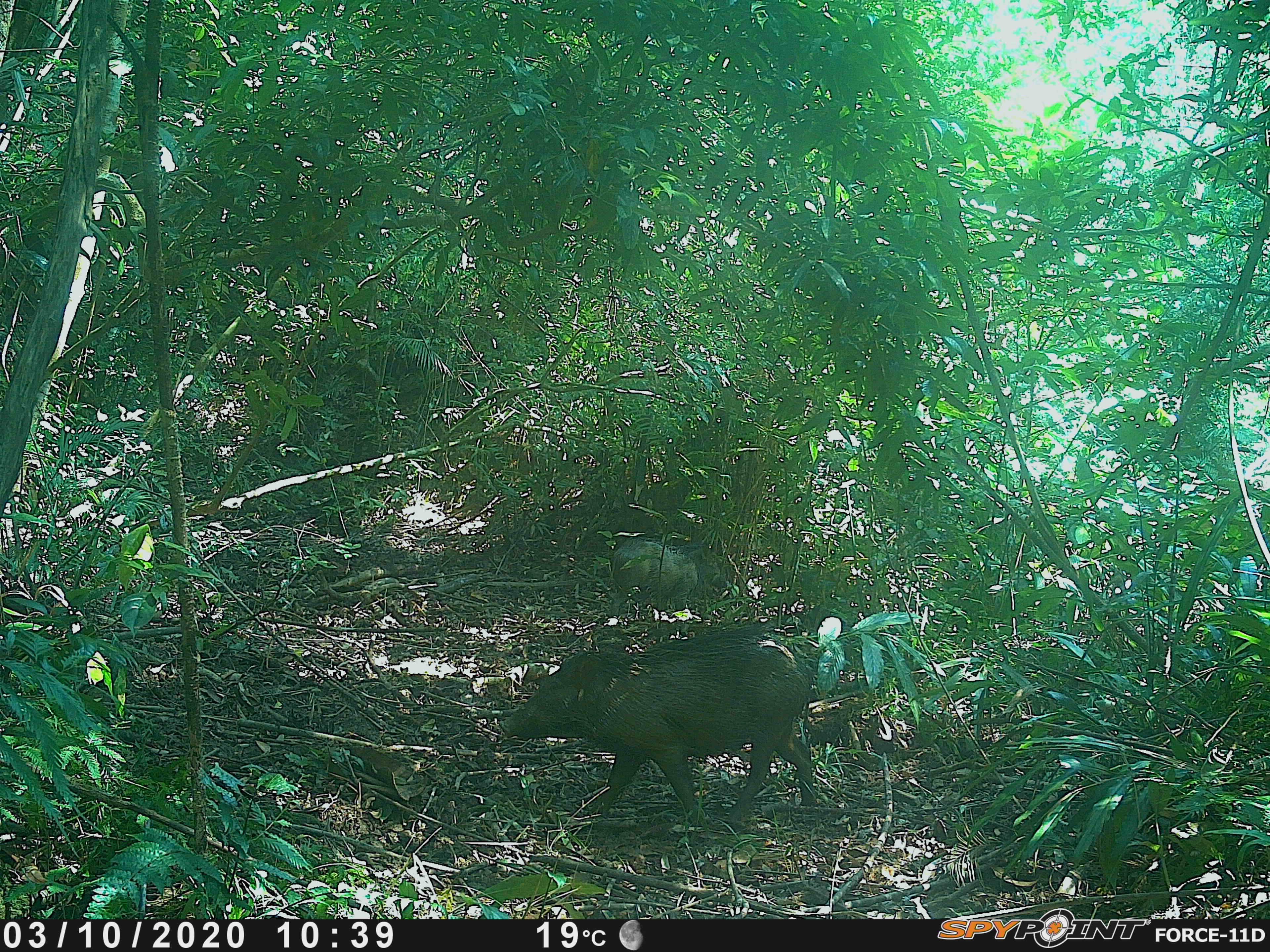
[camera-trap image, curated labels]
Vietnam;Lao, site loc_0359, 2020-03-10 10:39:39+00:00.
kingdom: Animalia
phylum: Chordata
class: Mammalia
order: Artiodactyla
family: Suidae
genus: Sus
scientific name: Sus scrofa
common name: eurasian wild pig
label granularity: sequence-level